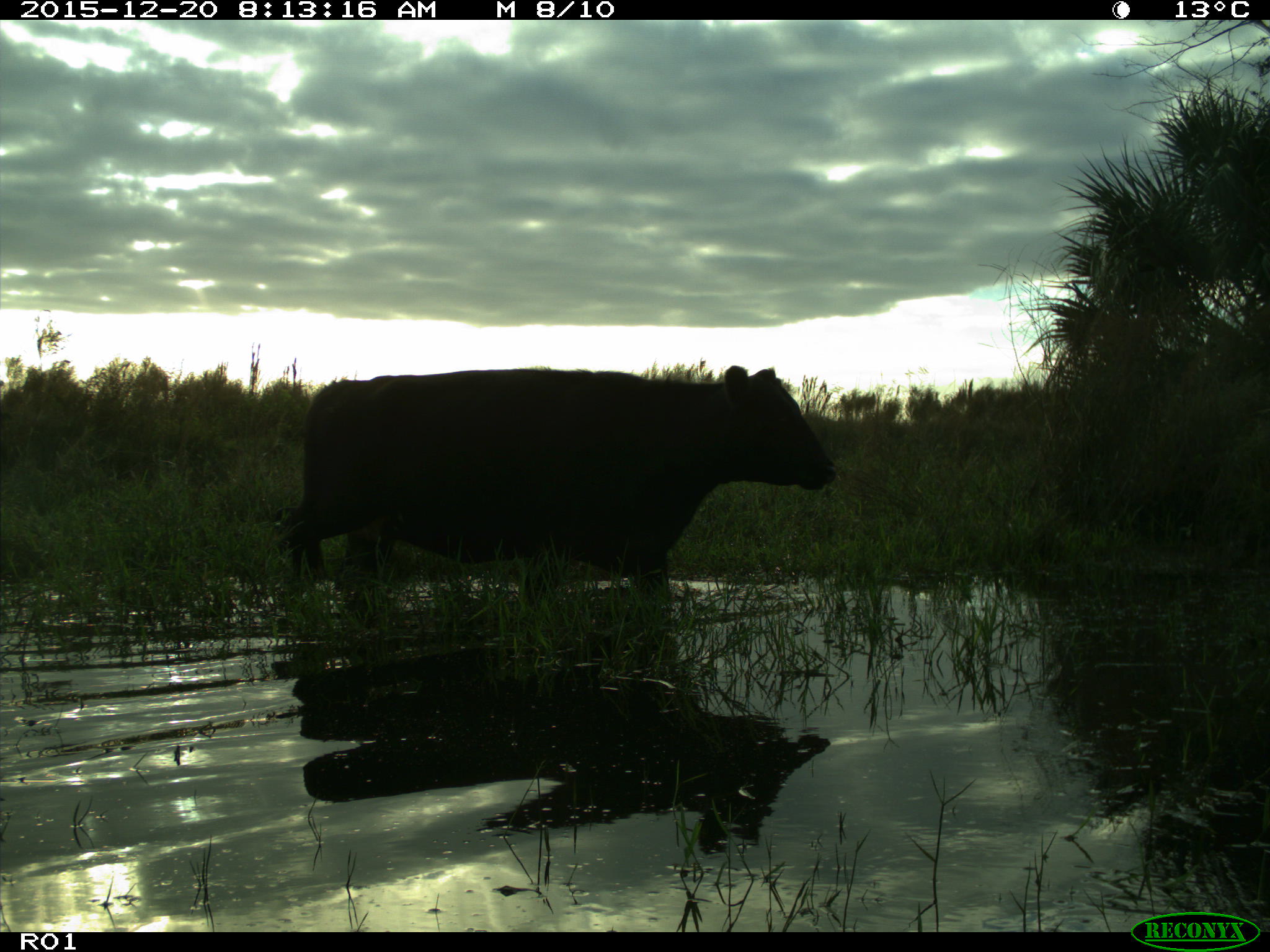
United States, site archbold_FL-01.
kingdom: Animalia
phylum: Chordata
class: Mammalia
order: Artiodactyla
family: Bovidae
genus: Bos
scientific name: Bos taurus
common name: domestic cow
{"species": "Bos taurus (domestic cow)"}